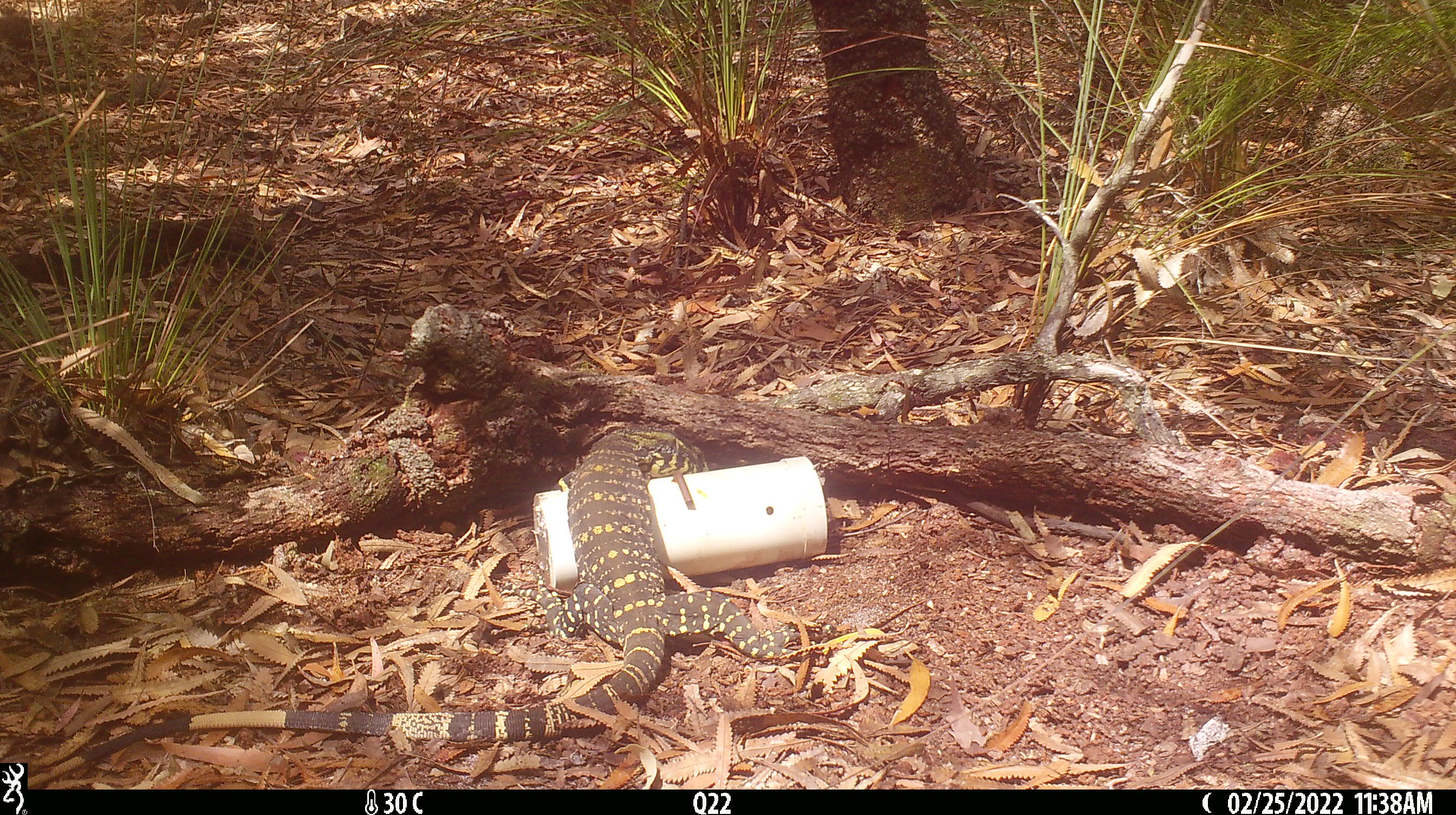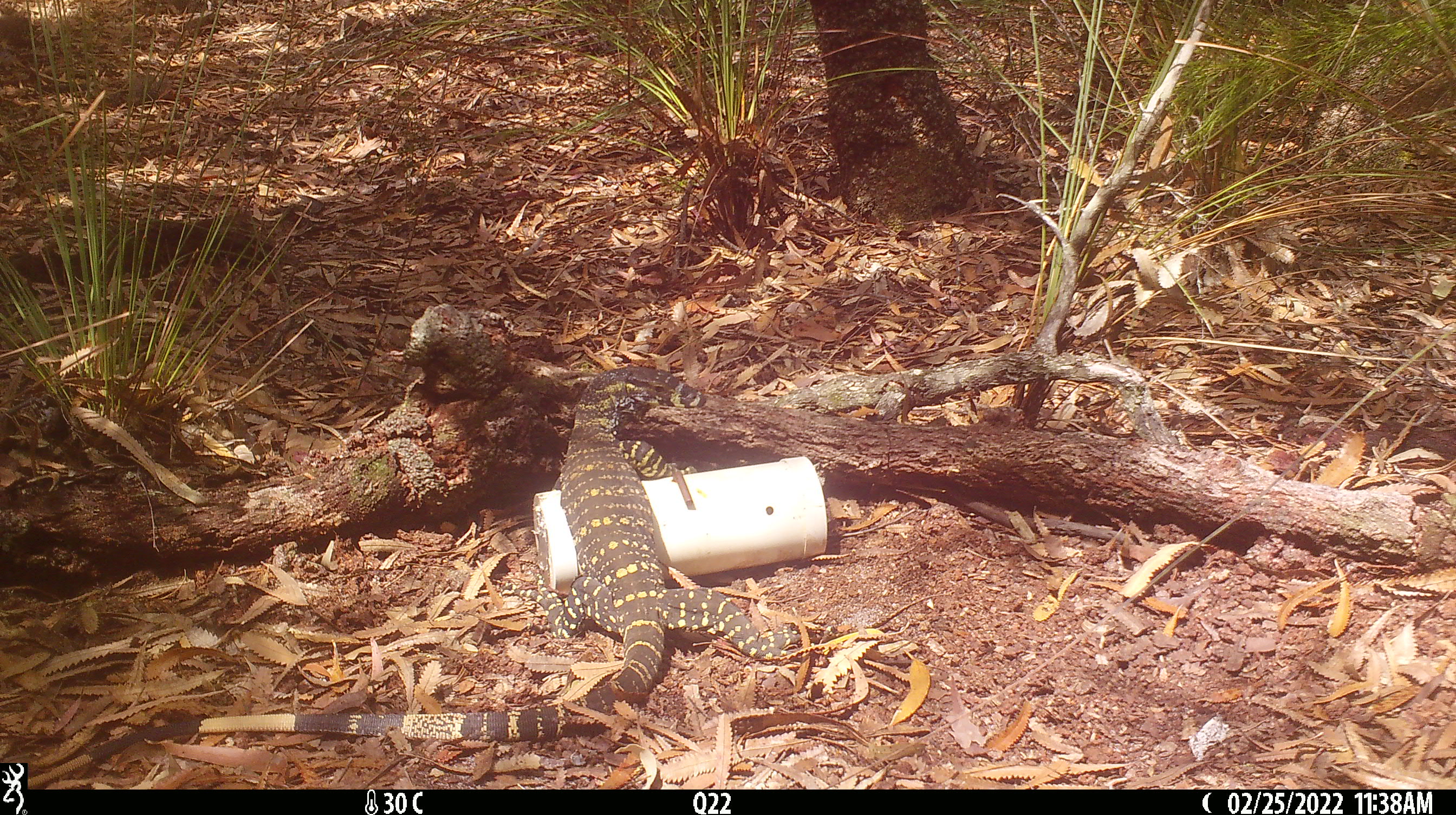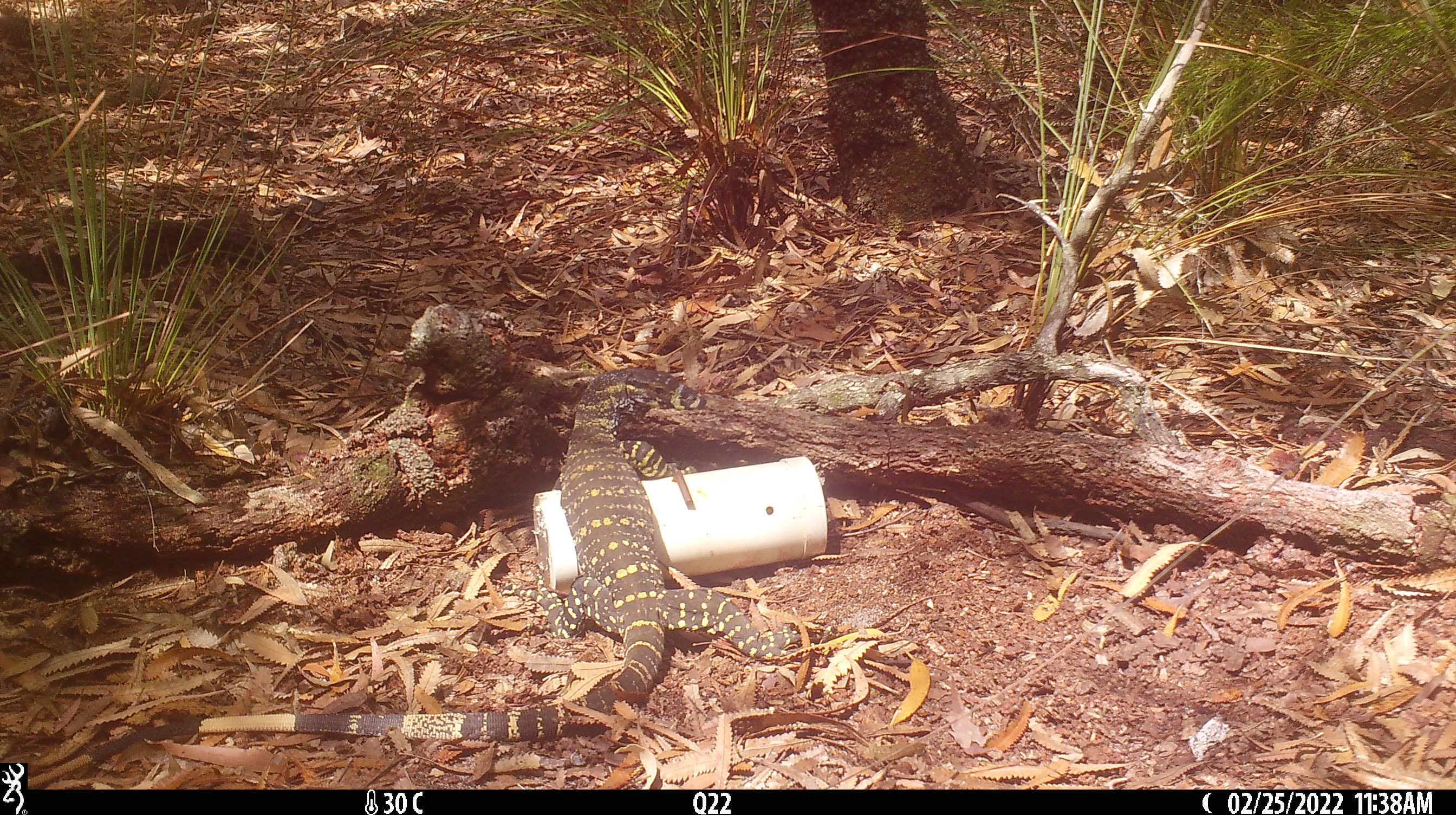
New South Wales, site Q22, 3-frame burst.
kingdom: Animalia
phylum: Chordata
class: Reptilia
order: Squamata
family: Varanidae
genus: Varanus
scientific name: Varanus varius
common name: lace monitor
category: goanna